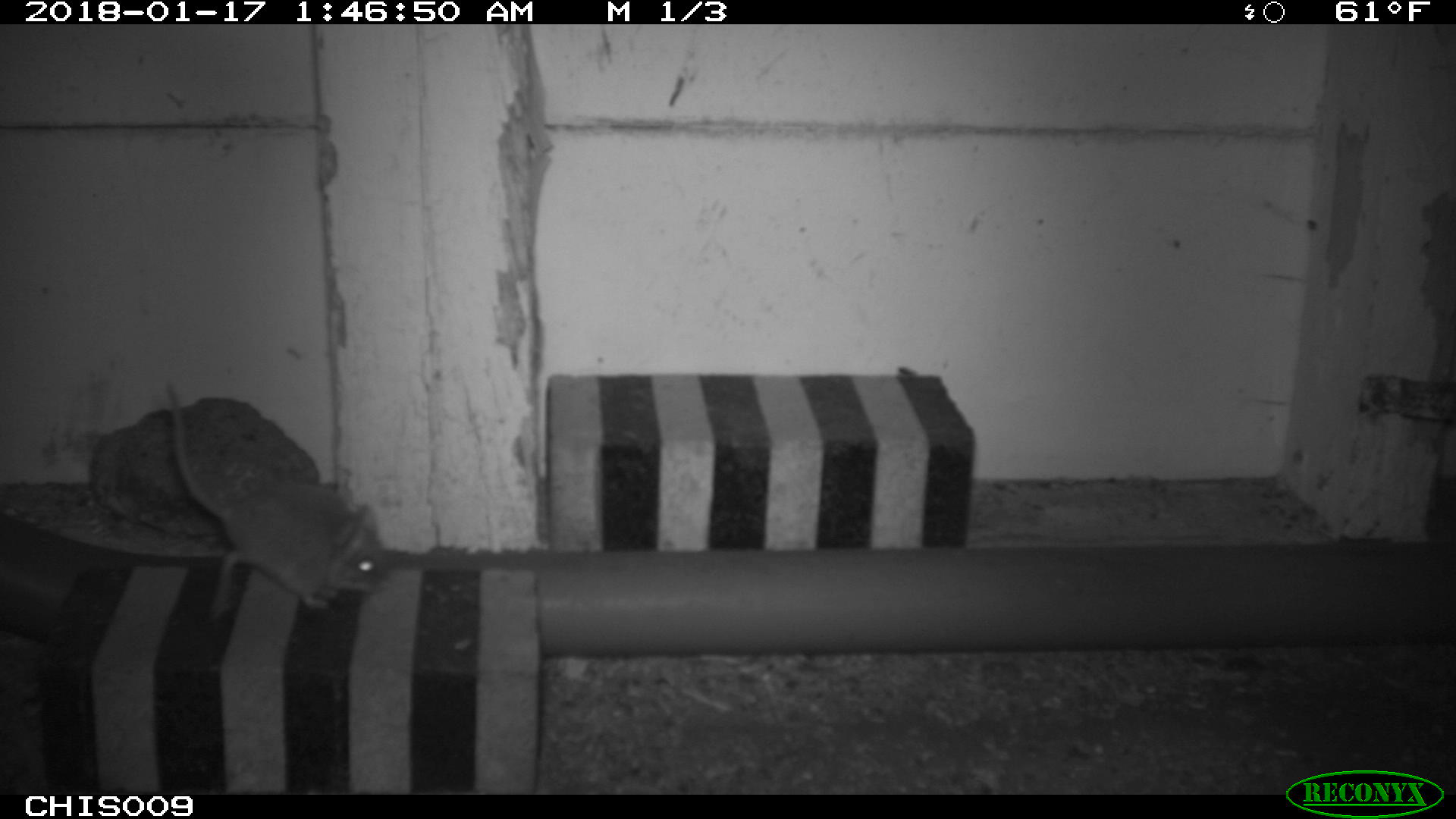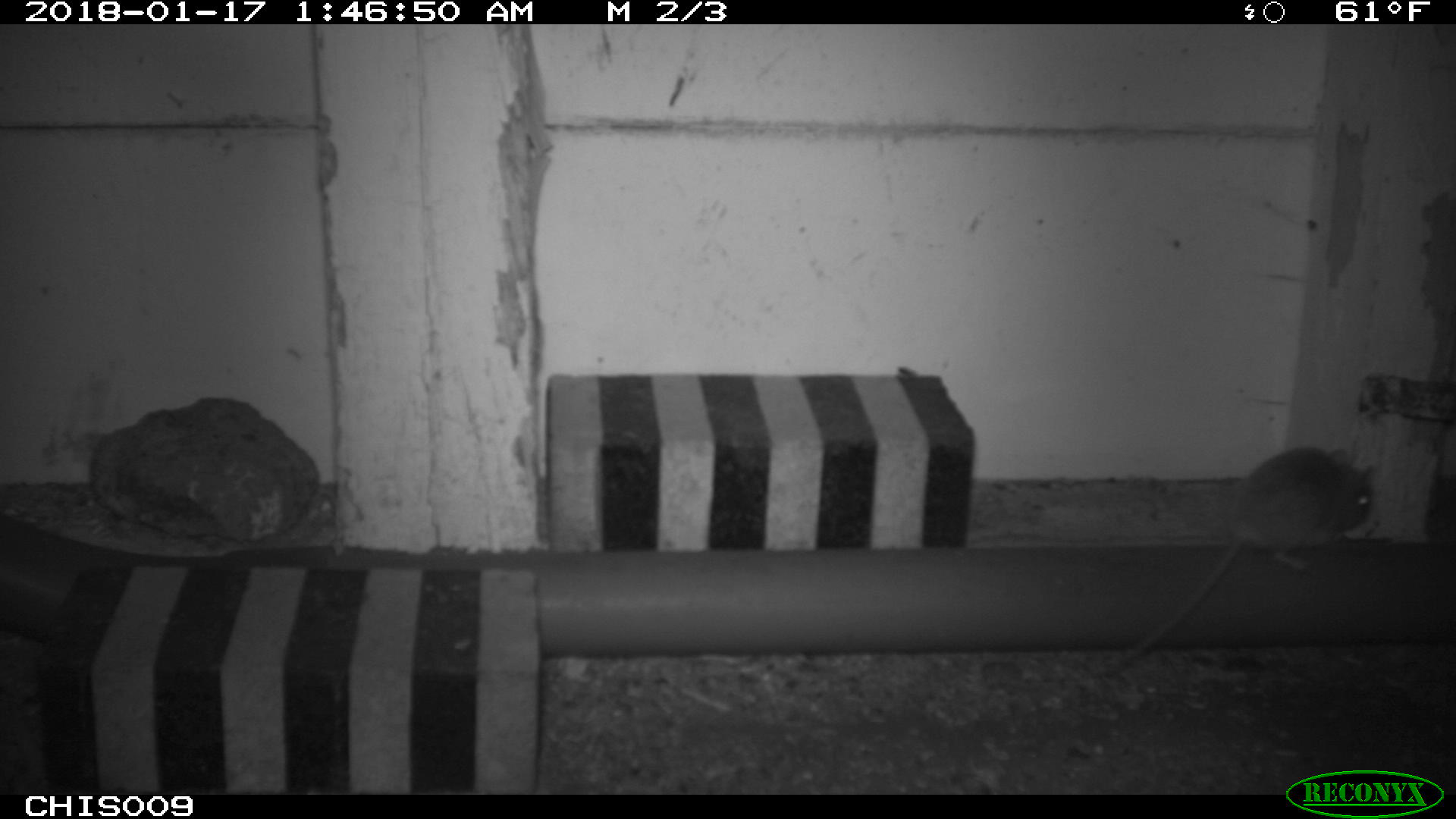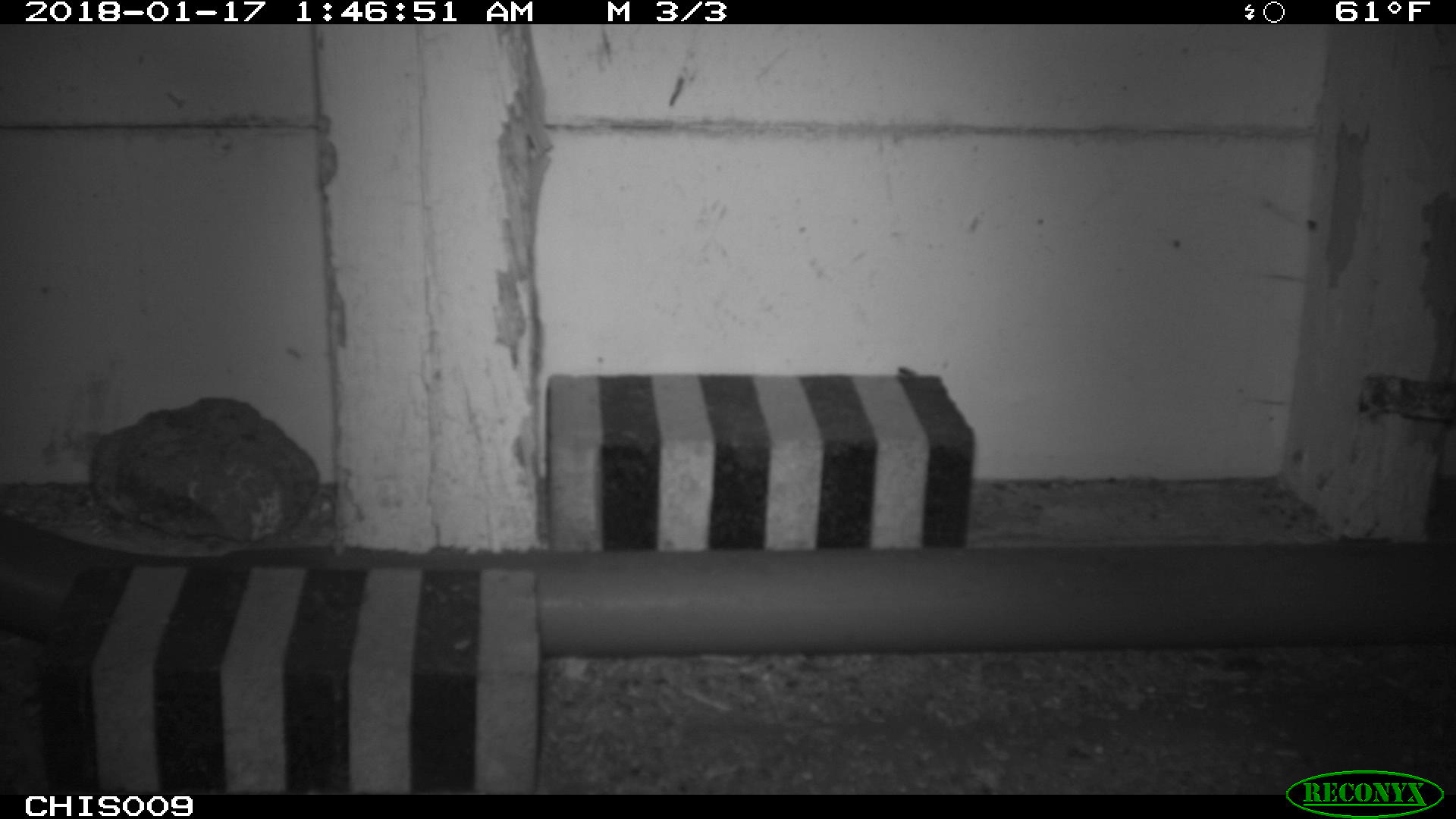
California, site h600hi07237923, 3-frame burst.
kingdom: Animalia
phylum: Chordata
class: Mammalia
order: Rodentia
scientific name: Rodentia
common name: rodent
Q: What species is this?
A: Rodent (Rodentia).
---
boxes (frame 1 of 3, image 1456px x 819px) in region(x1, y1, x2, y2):
rodent: region(166, 383, 388, 619)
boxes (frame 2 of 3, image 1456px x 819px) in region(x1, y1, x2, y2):
rodent: region(1097, 442, 1379, 677)